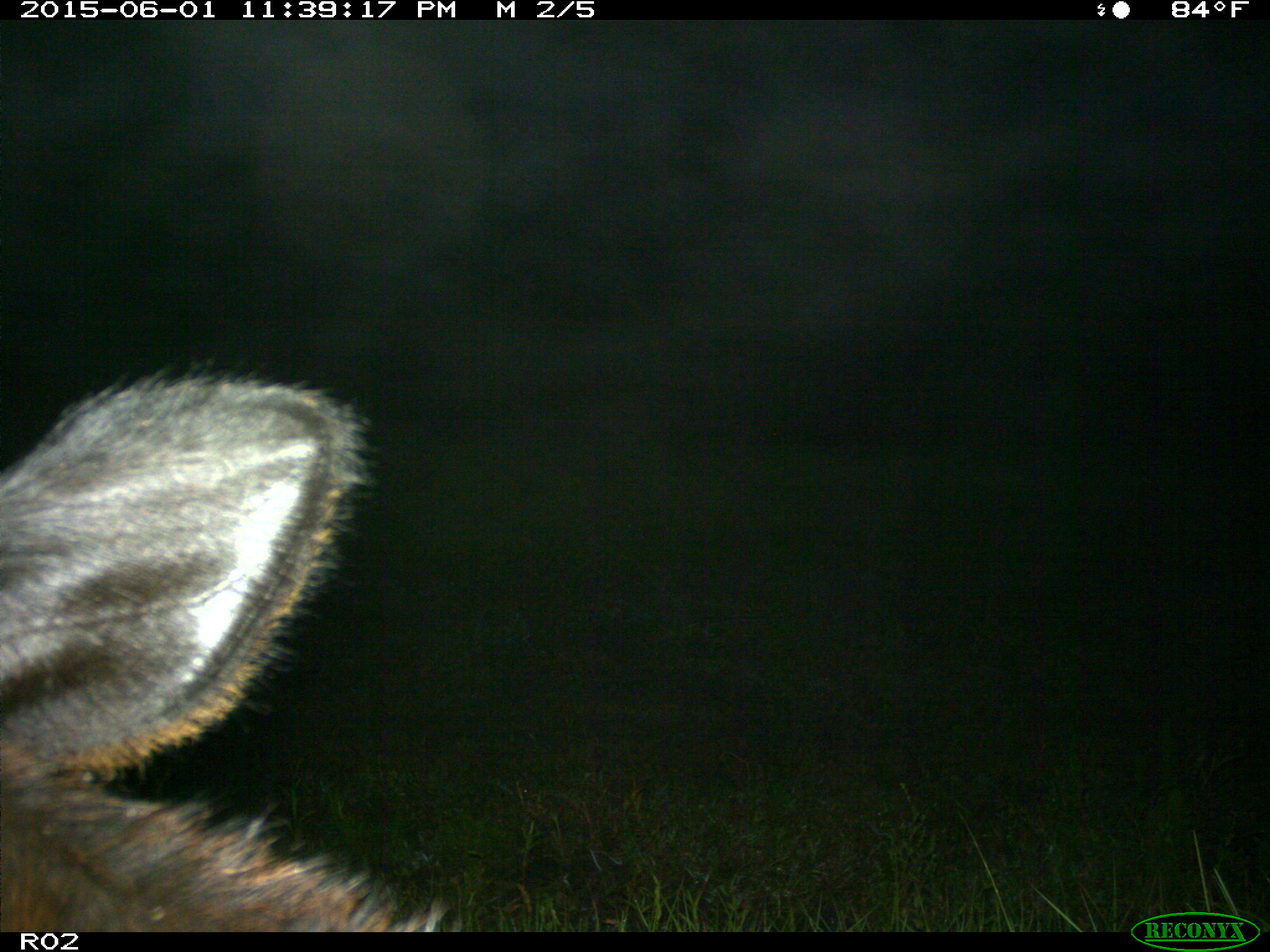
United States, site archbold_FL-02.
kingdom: Animalia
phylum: Chordata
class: Mammalia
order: Artiodactyla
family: Bovidae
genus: Bos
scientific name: Bos taurus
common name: domestic cow